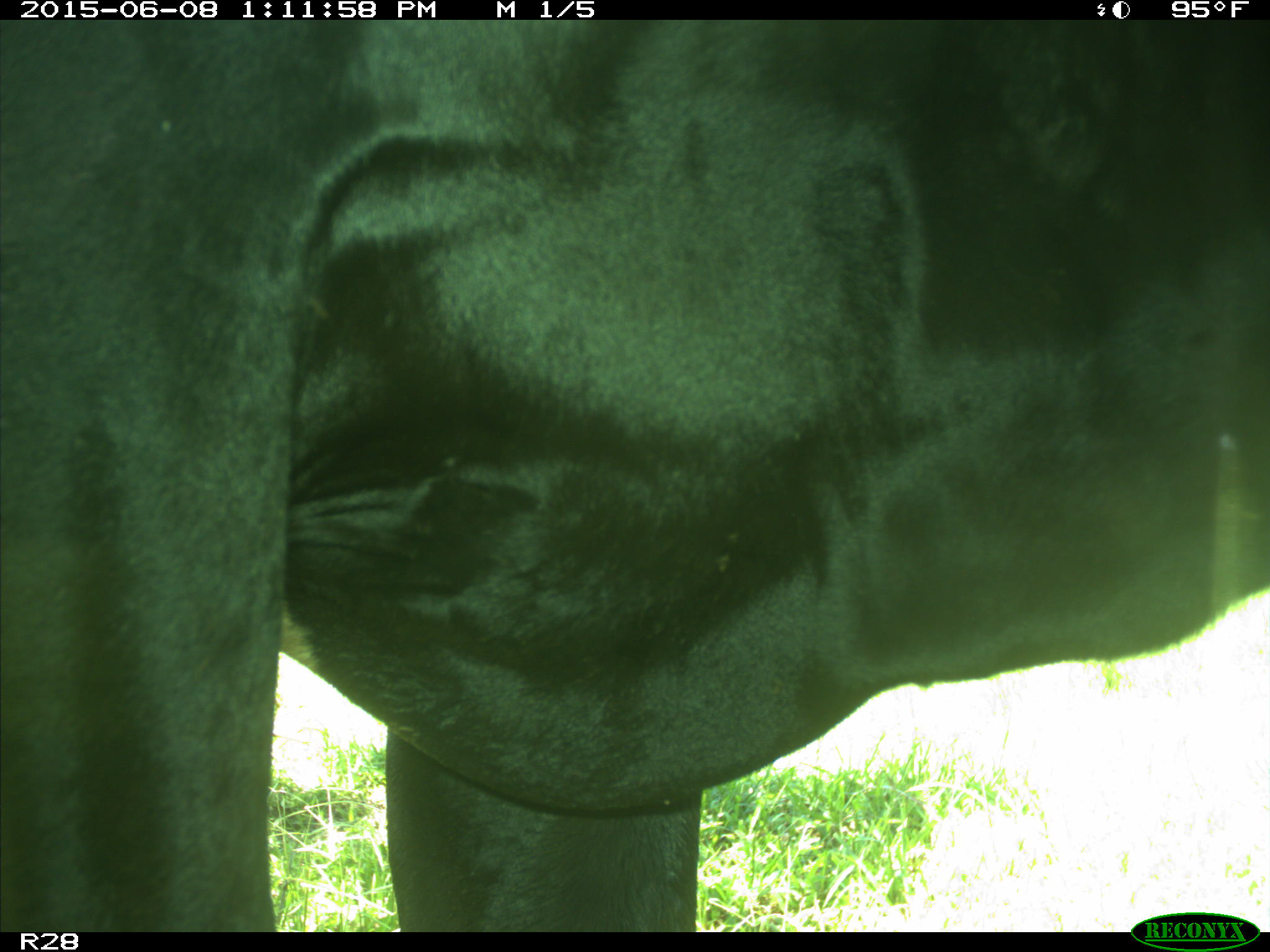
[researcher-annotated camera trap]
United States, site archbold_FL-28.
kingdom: Animalia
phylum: Chordata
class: Mammalia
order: Artiodactyla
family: Bovidae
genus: Bos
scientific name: Bos taurus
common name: domestic cow